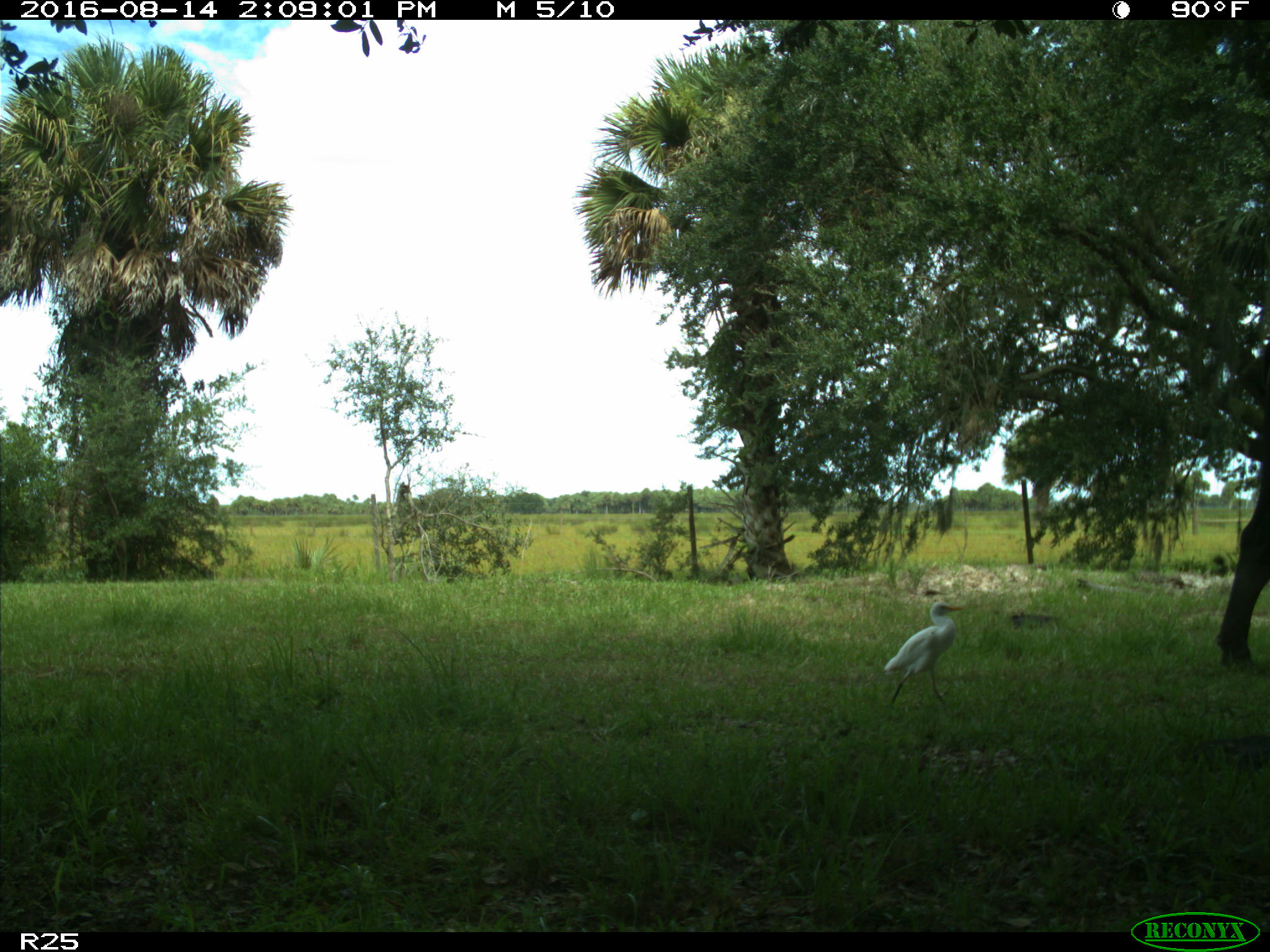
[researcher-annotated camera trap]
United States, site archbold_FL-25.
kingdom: Animalia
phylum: Chordata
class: Mammalia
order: Artiodactyla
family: Bovidae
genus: Bos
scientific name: Bos taurus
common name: domestic cow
Bos taurus (domestic cow).